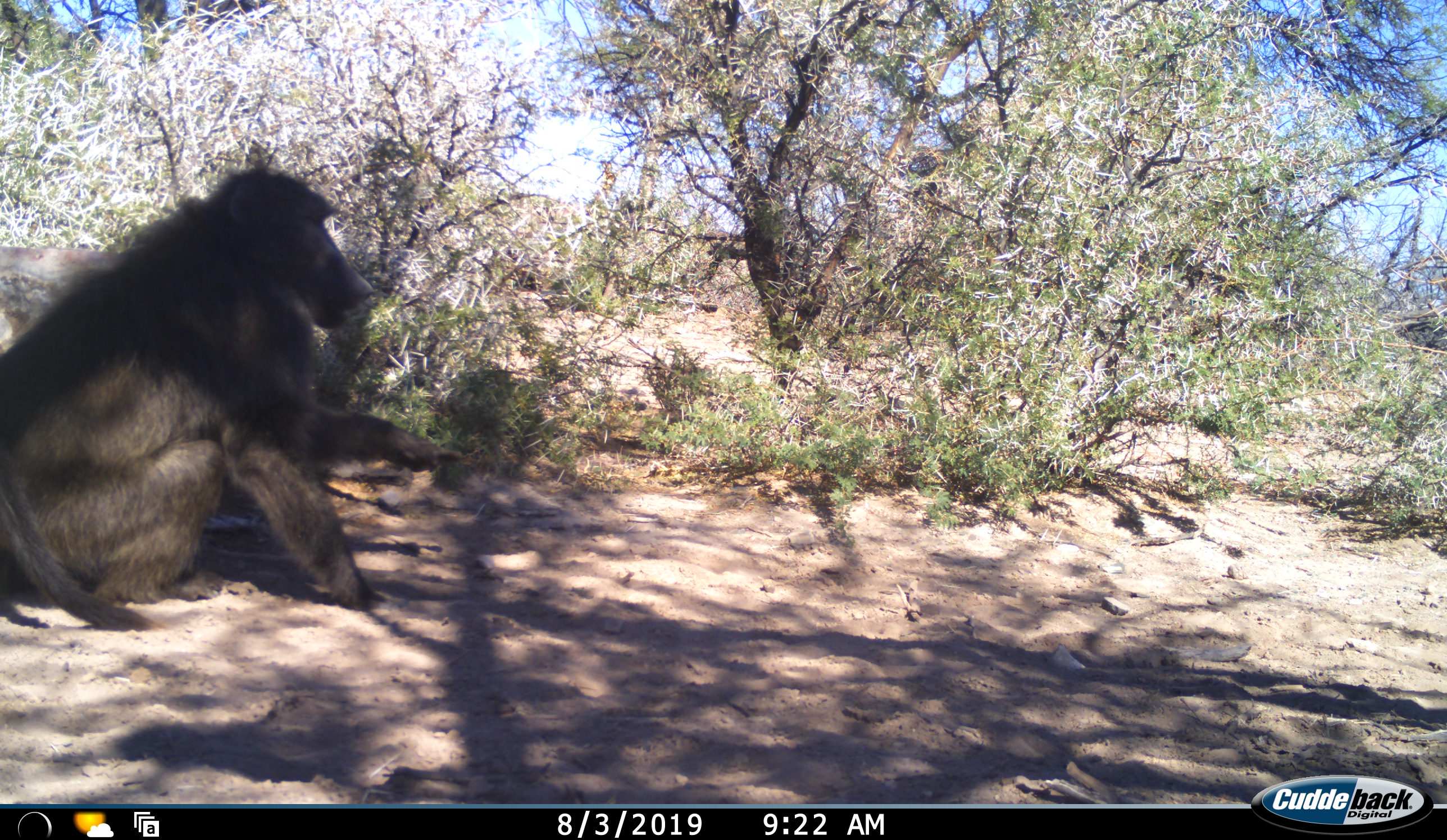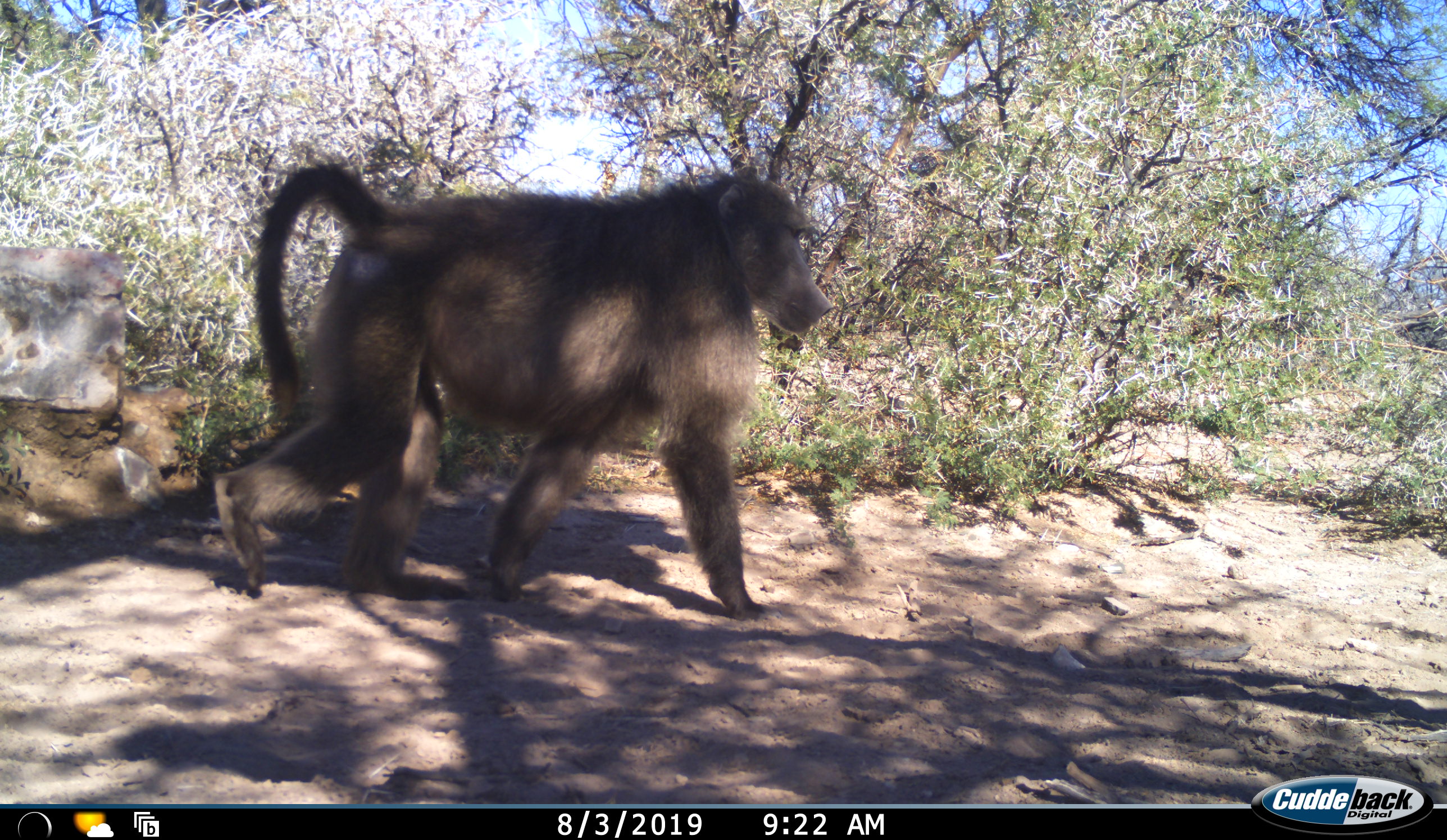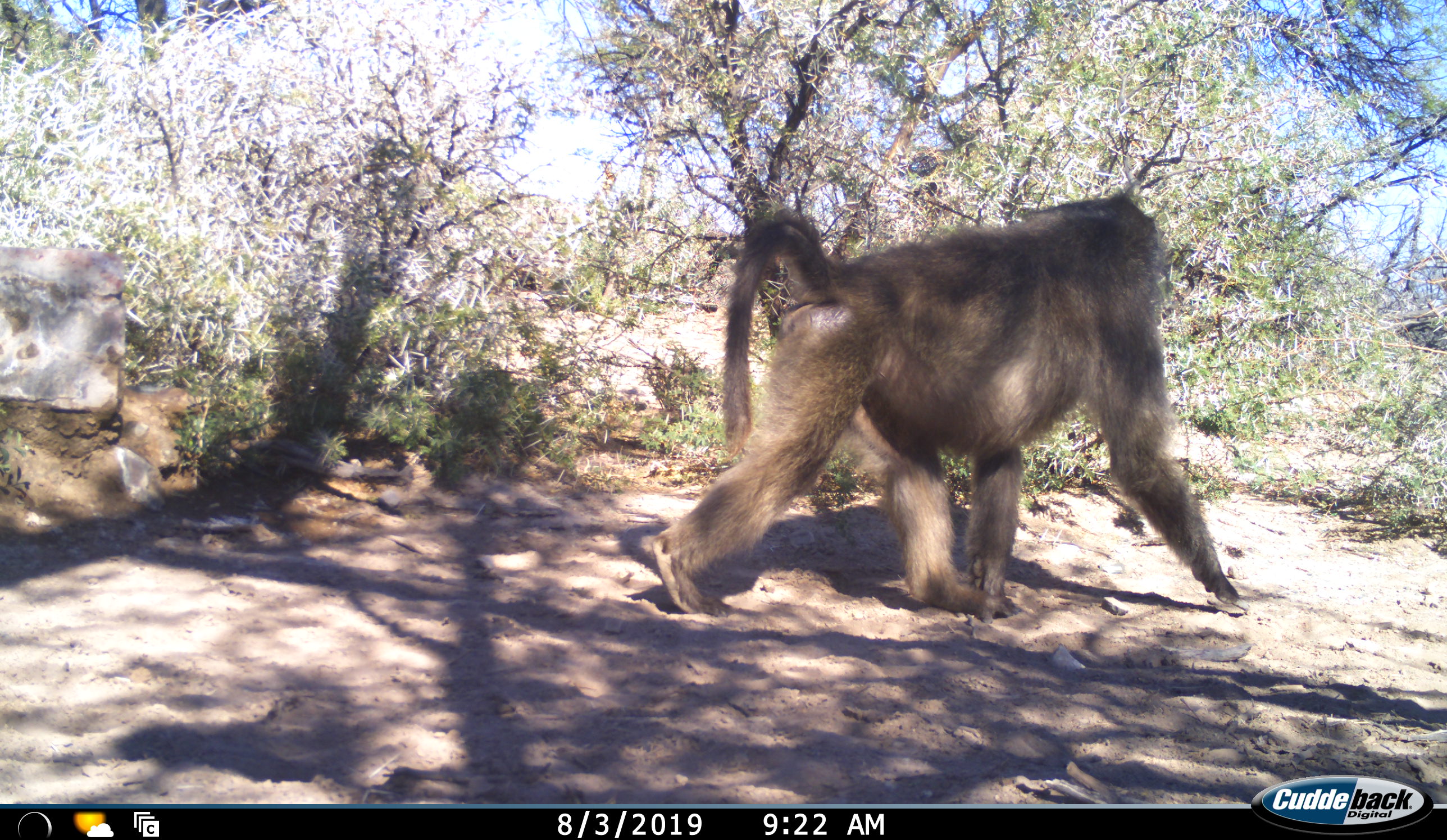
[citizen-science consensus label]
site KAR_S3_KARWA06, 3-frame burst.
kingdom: Animalia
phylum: Chordata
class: Mammalia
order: Primates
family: Cercopithecidae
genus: Papio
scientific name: Papio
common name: baboon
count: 1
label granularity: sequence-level